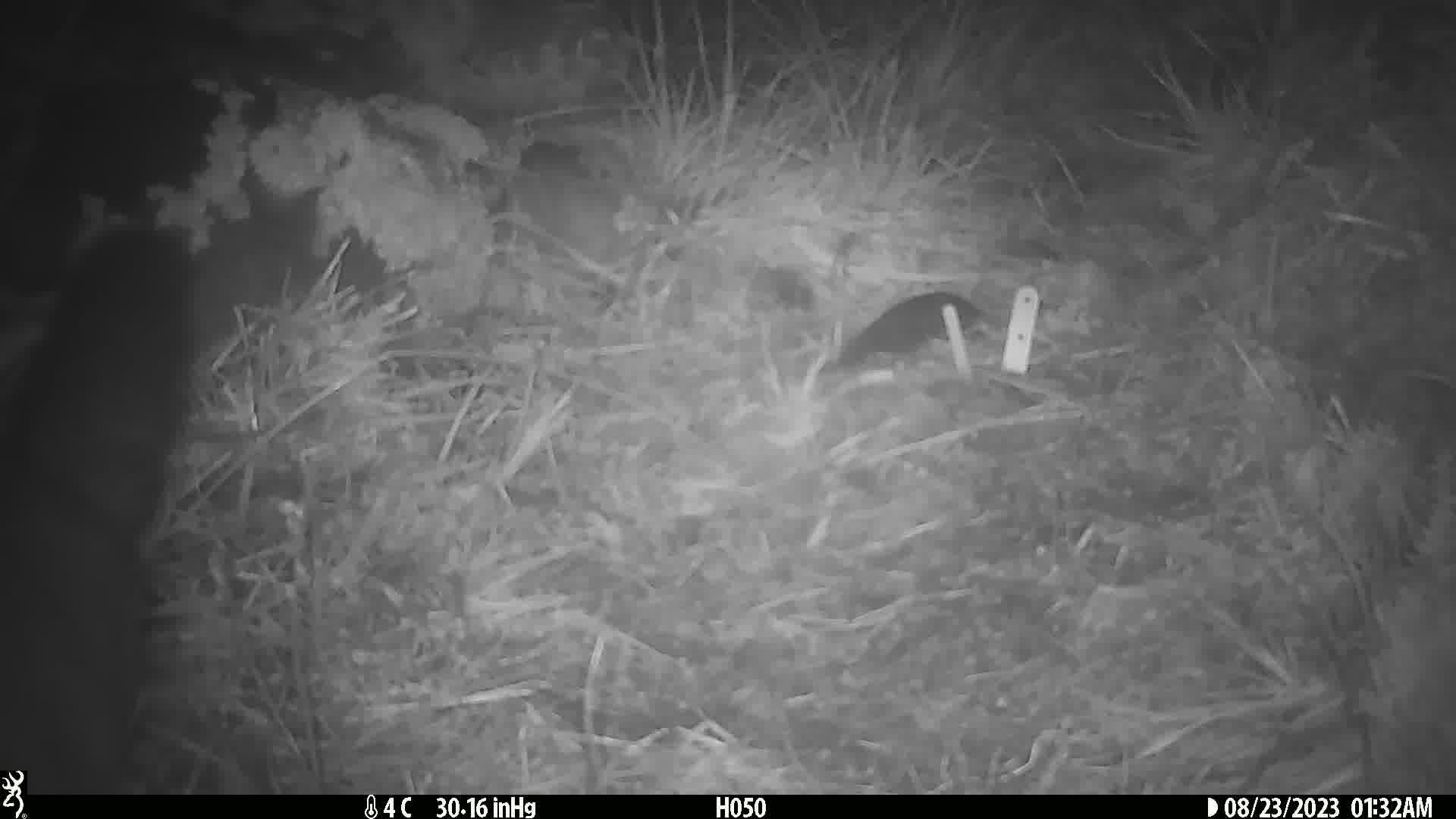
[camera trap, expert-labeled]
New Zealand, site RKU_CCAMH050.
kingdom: Animalia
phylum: Chordata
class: Mammalia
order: Diprotodontia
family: Phalangeridae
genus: Trichosurus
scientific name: Trichosurus vulpecula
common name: common brushtail possum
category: possum